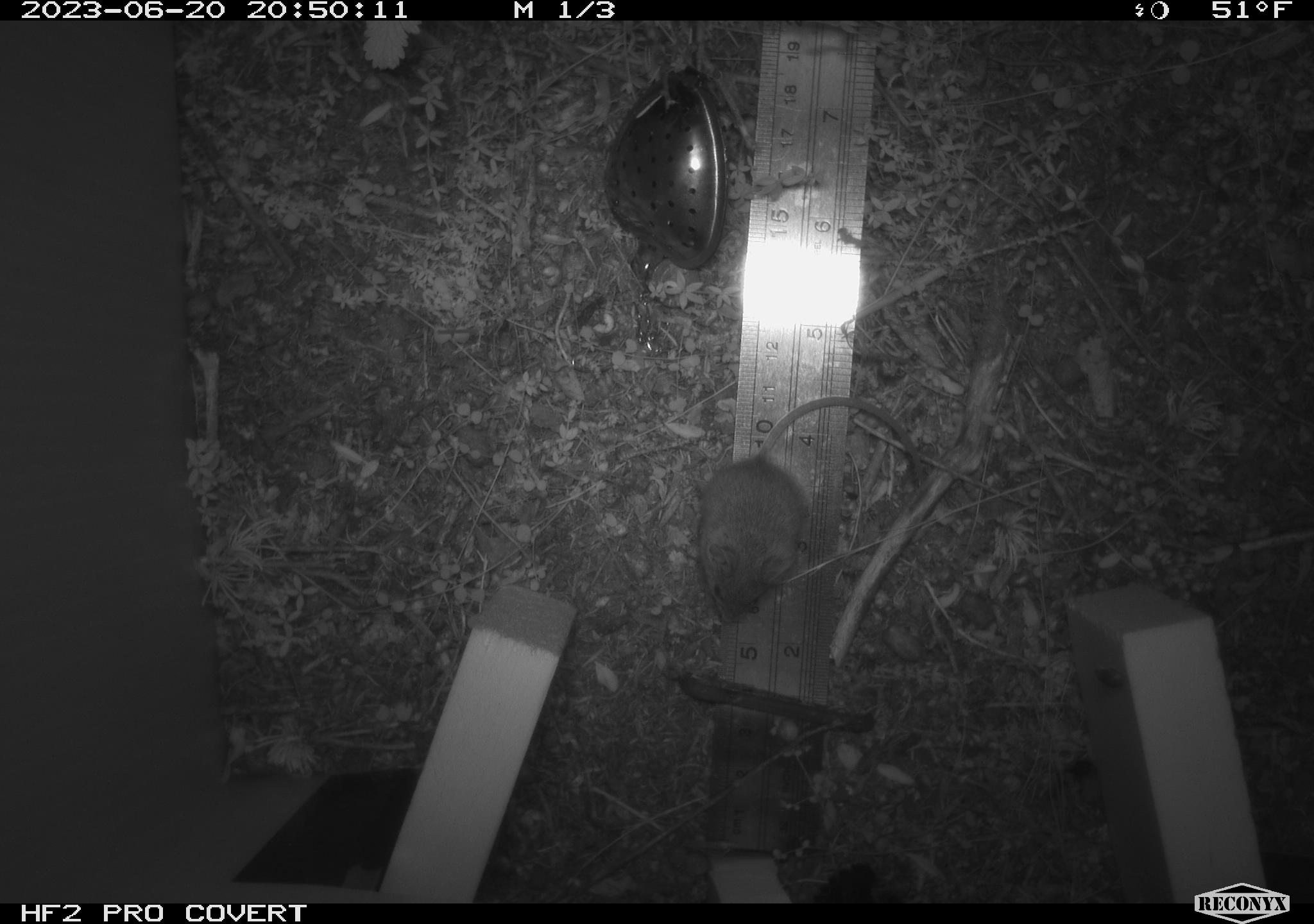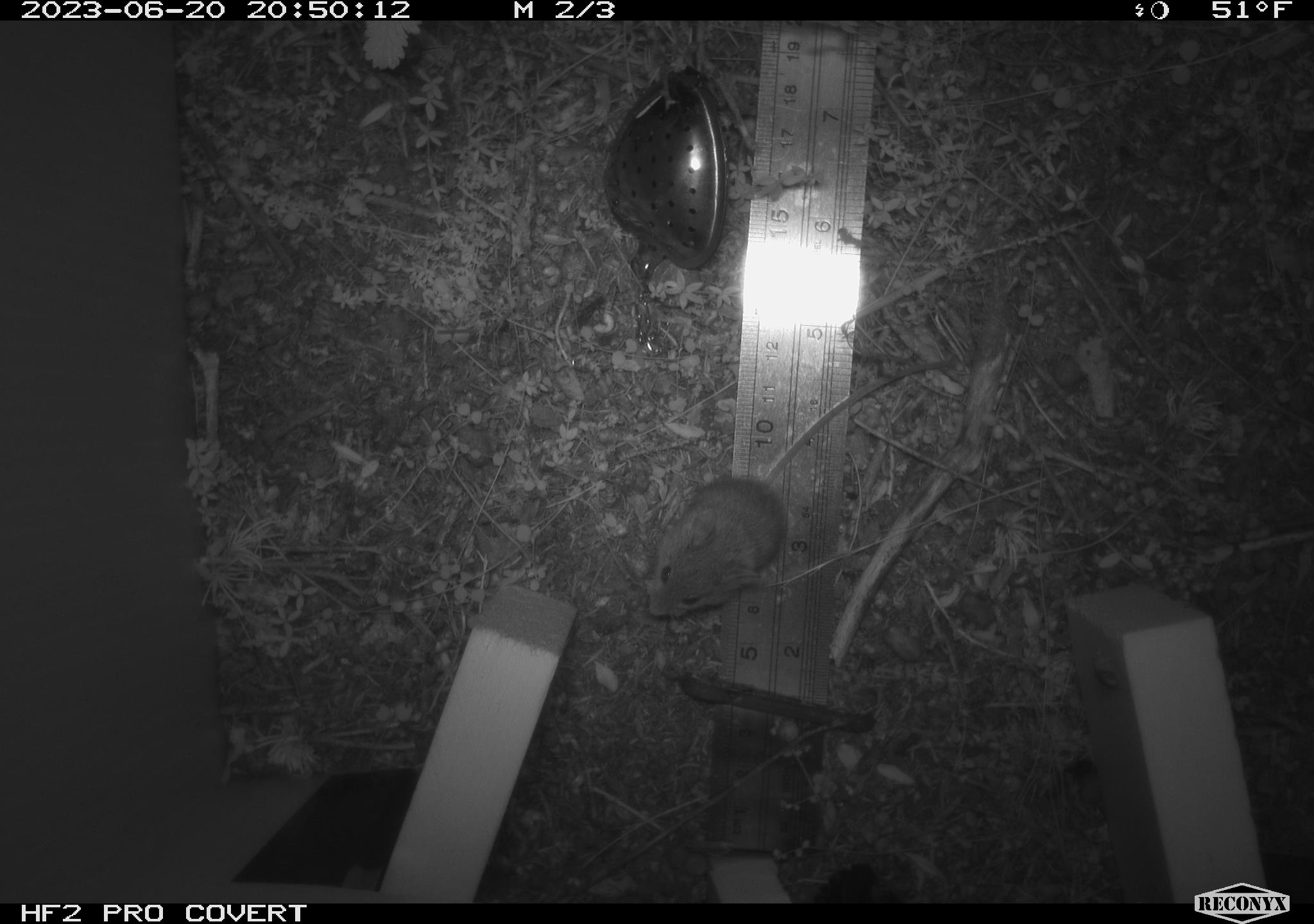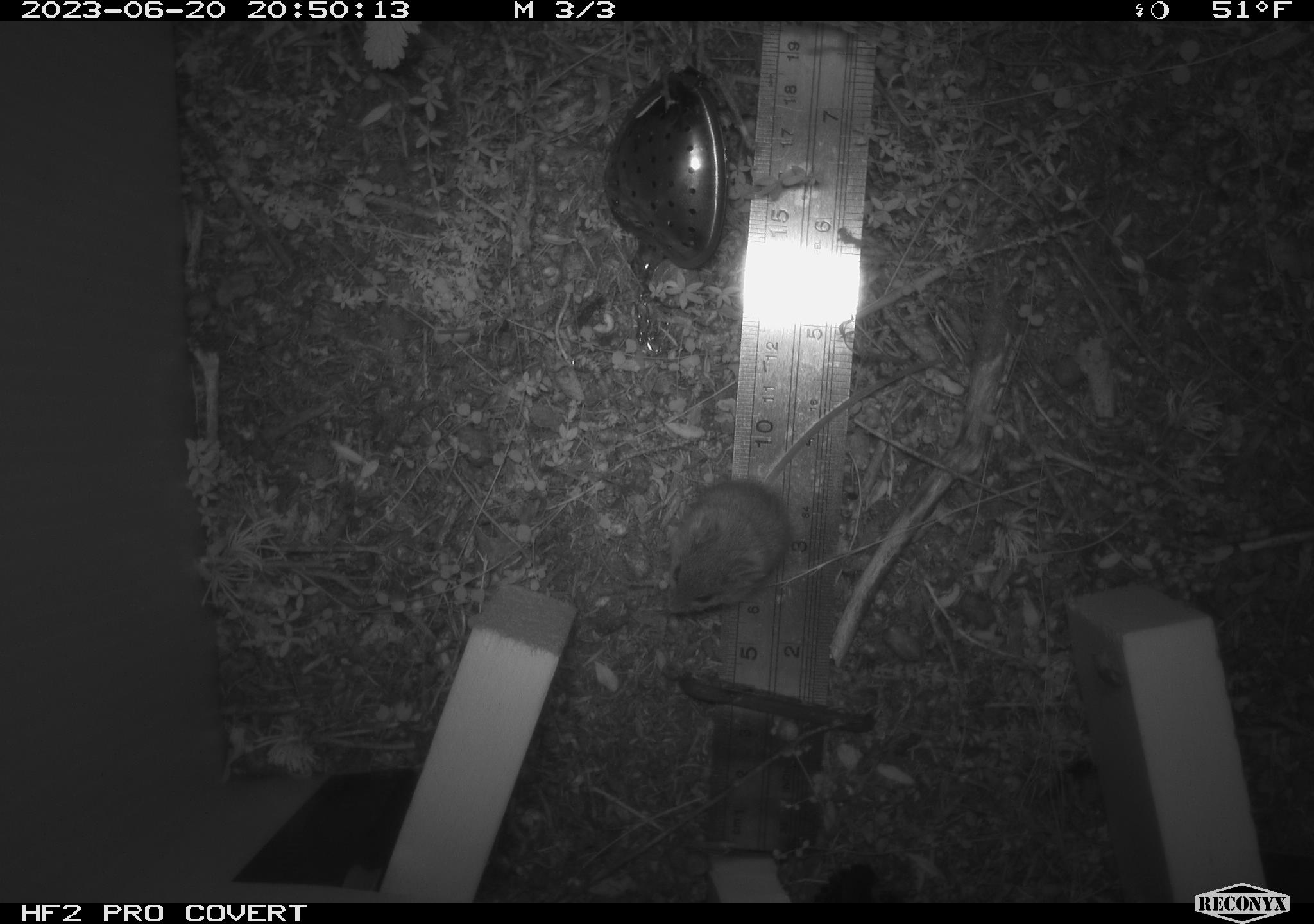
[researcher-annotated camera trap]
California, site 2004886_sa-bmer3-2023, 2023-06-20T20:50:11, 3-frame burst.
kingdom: Animalia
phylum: Chordata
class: Mammalia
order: Rodentia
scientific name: Rodentia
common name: mouse species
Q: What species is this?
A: Mouse species (Rodentia).